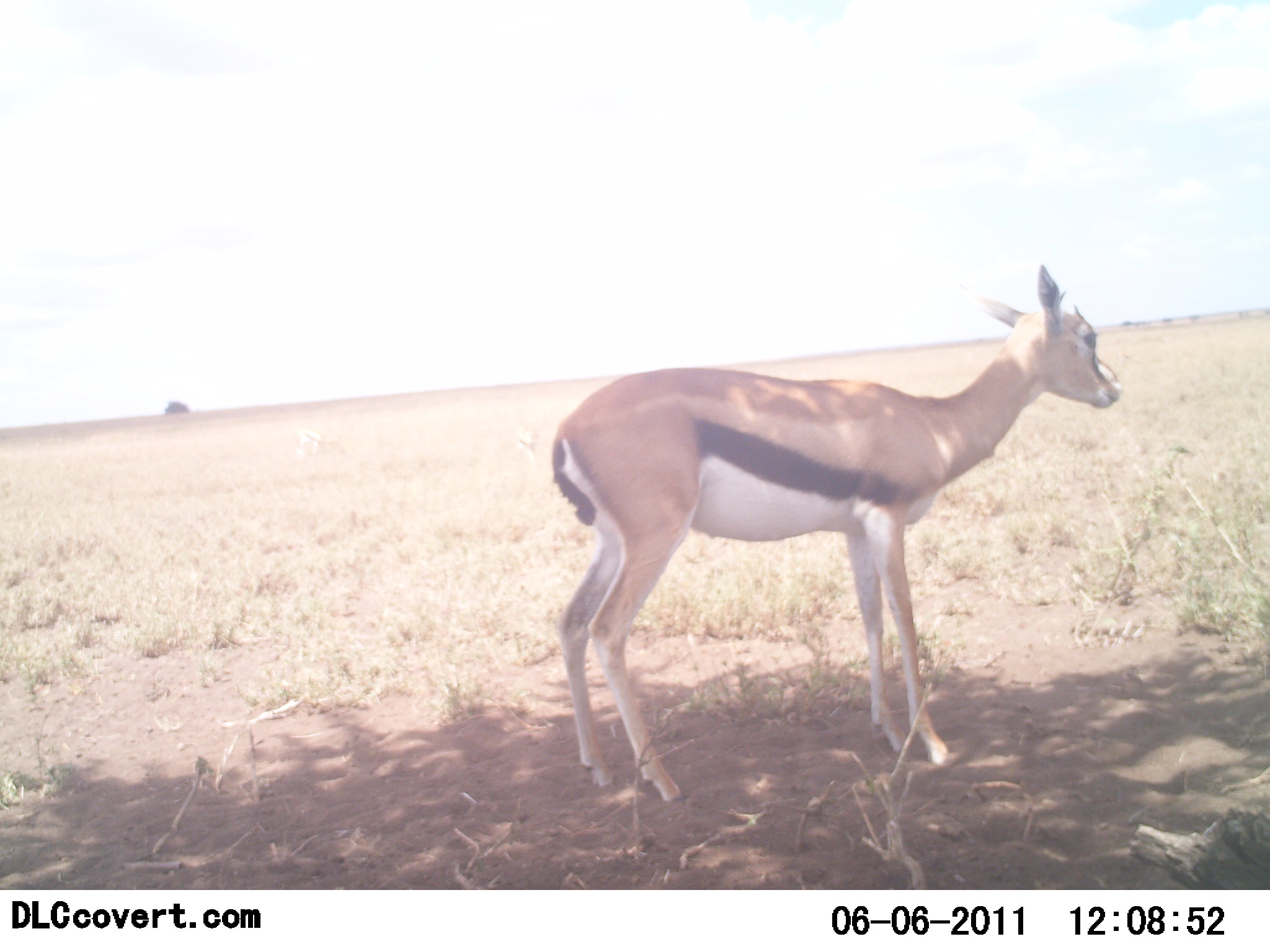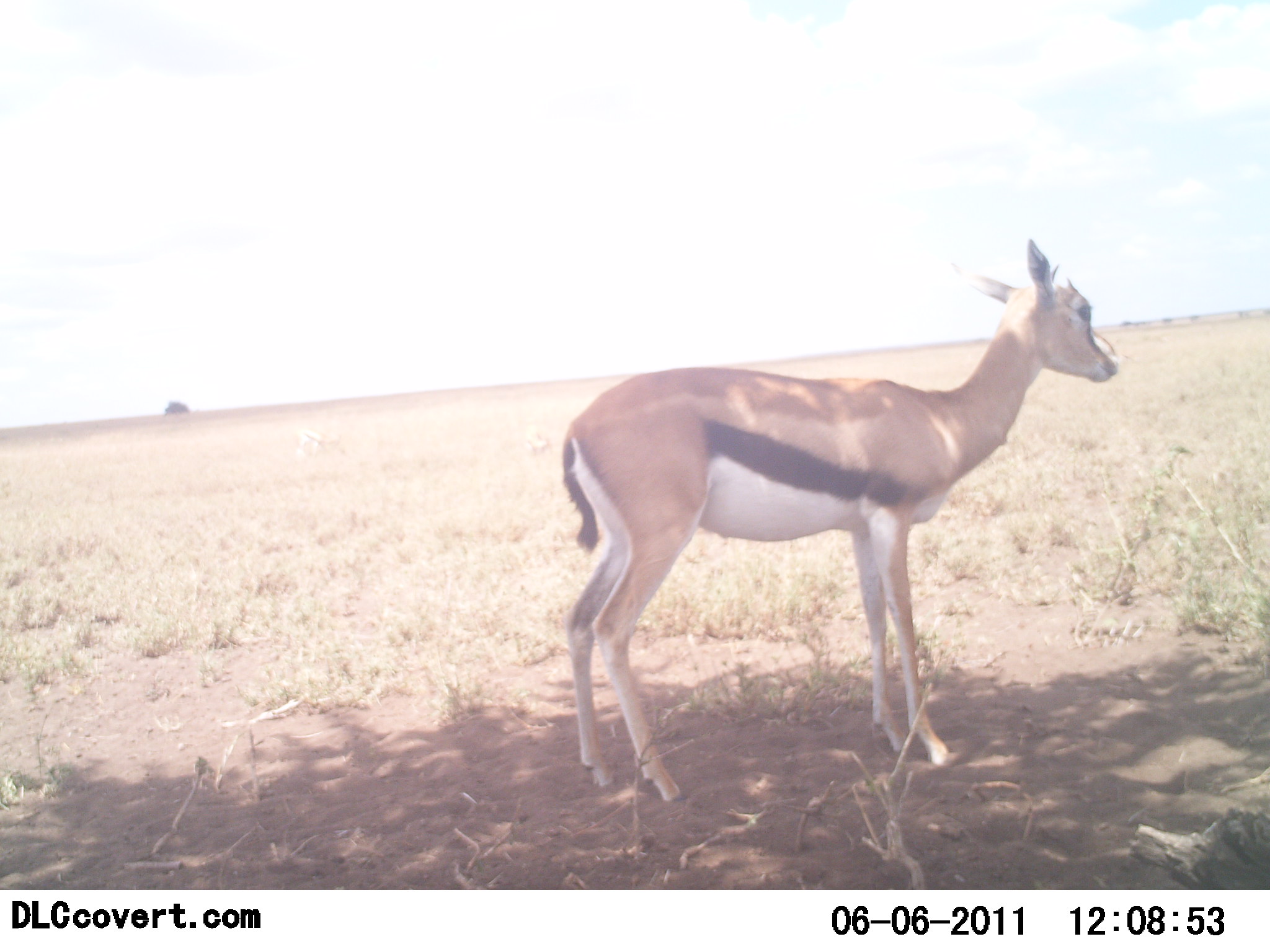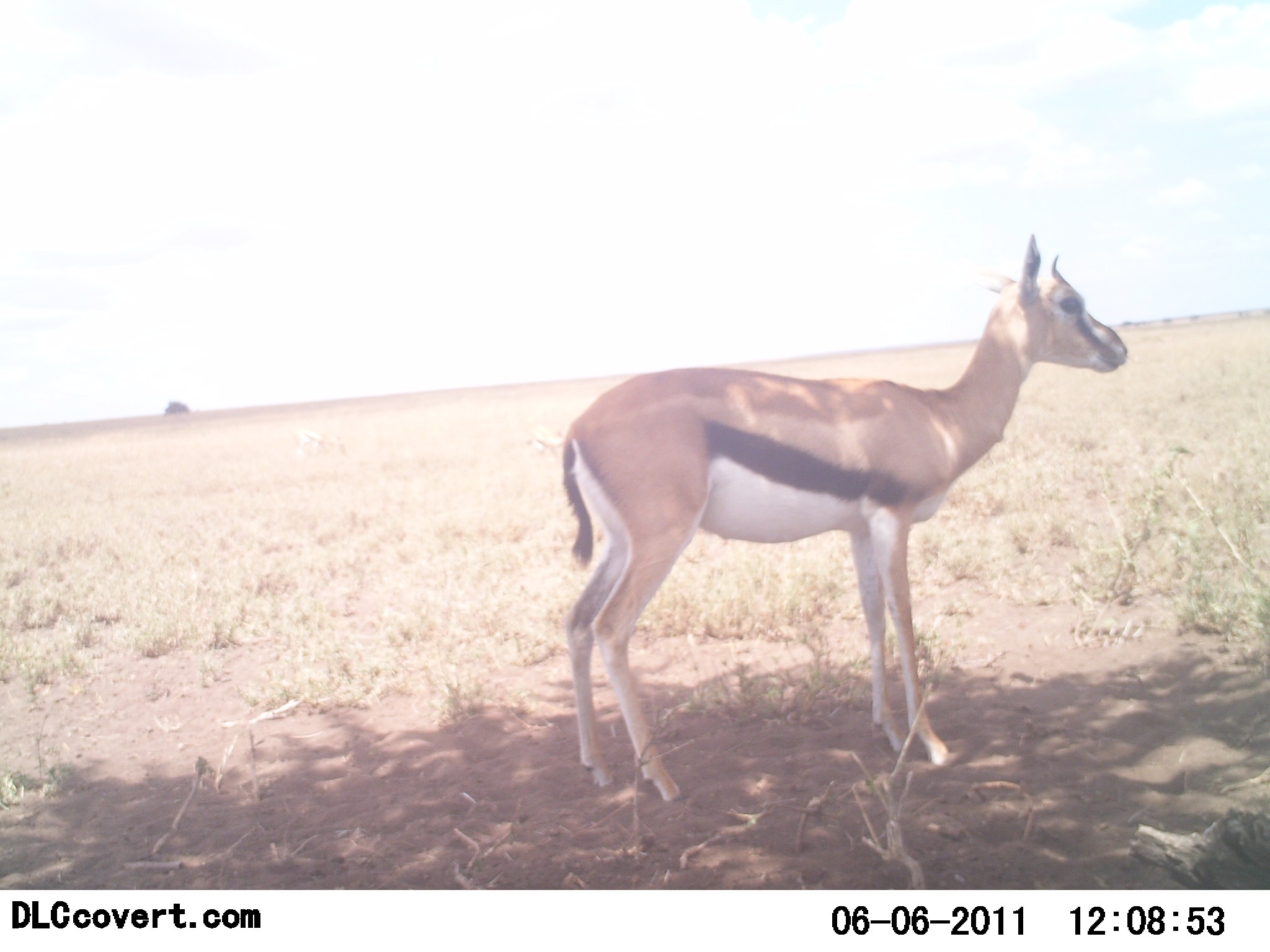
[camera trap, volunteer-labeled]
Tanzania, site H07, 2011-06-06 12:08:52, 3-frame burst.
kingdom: Animalia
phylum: Chordata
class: Mammalia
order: Artiodactyla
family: Bovidae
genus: Eudorcas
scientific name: Eudorcas thomsonii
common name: thomson's gazelle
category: gazellethomsons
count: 1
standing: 100%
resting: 0%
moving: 0%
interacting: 0%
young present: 13%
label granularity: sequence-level